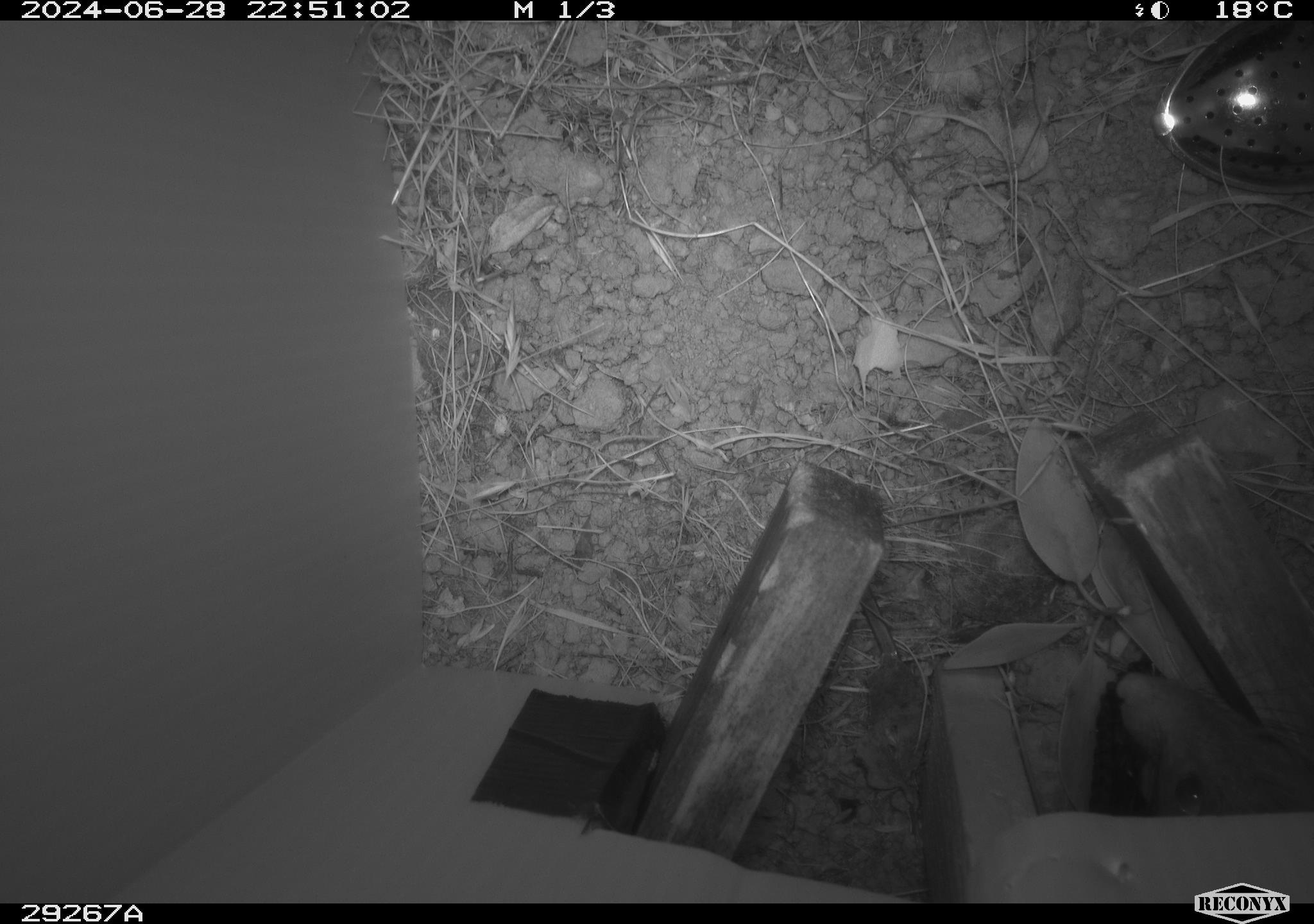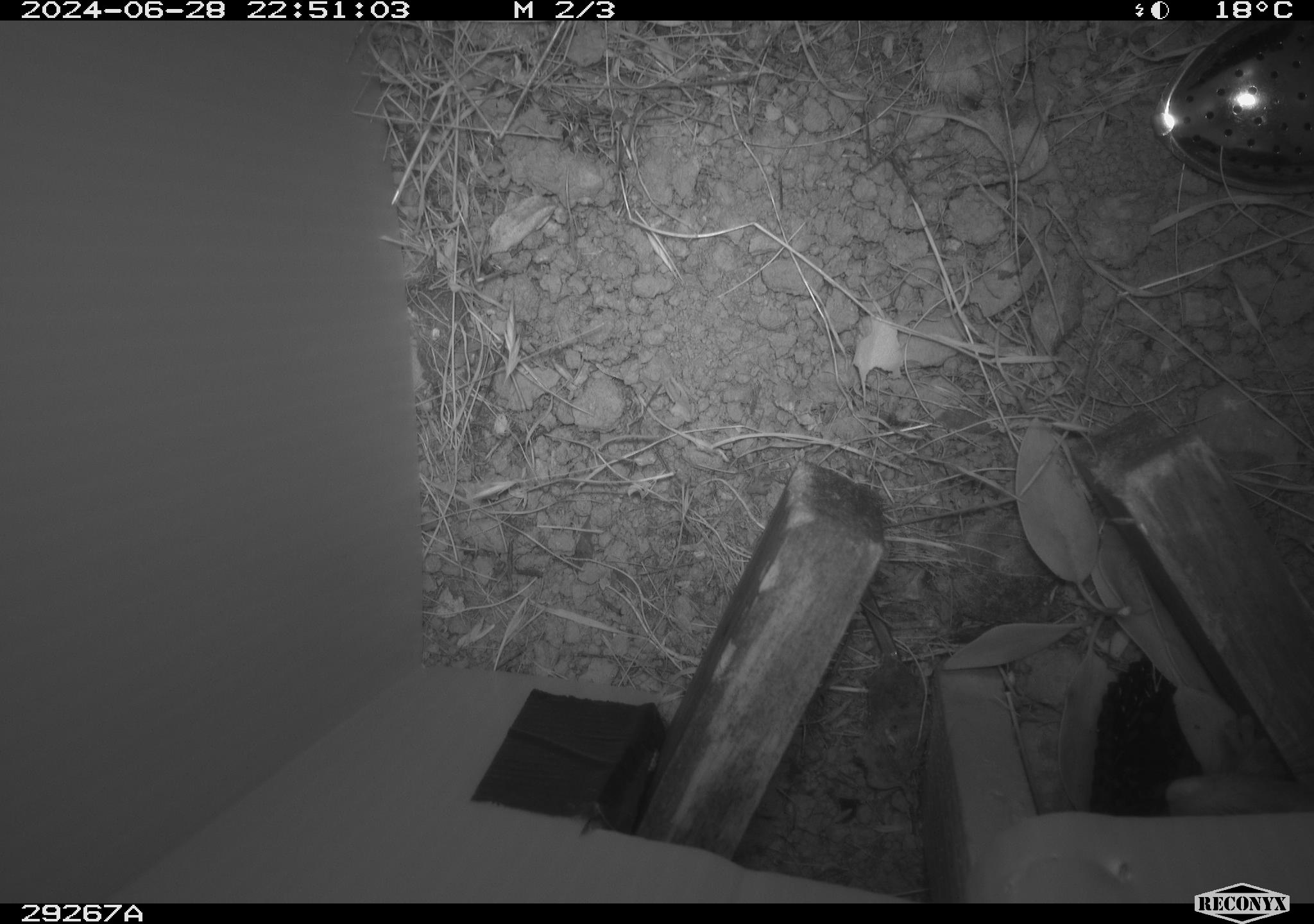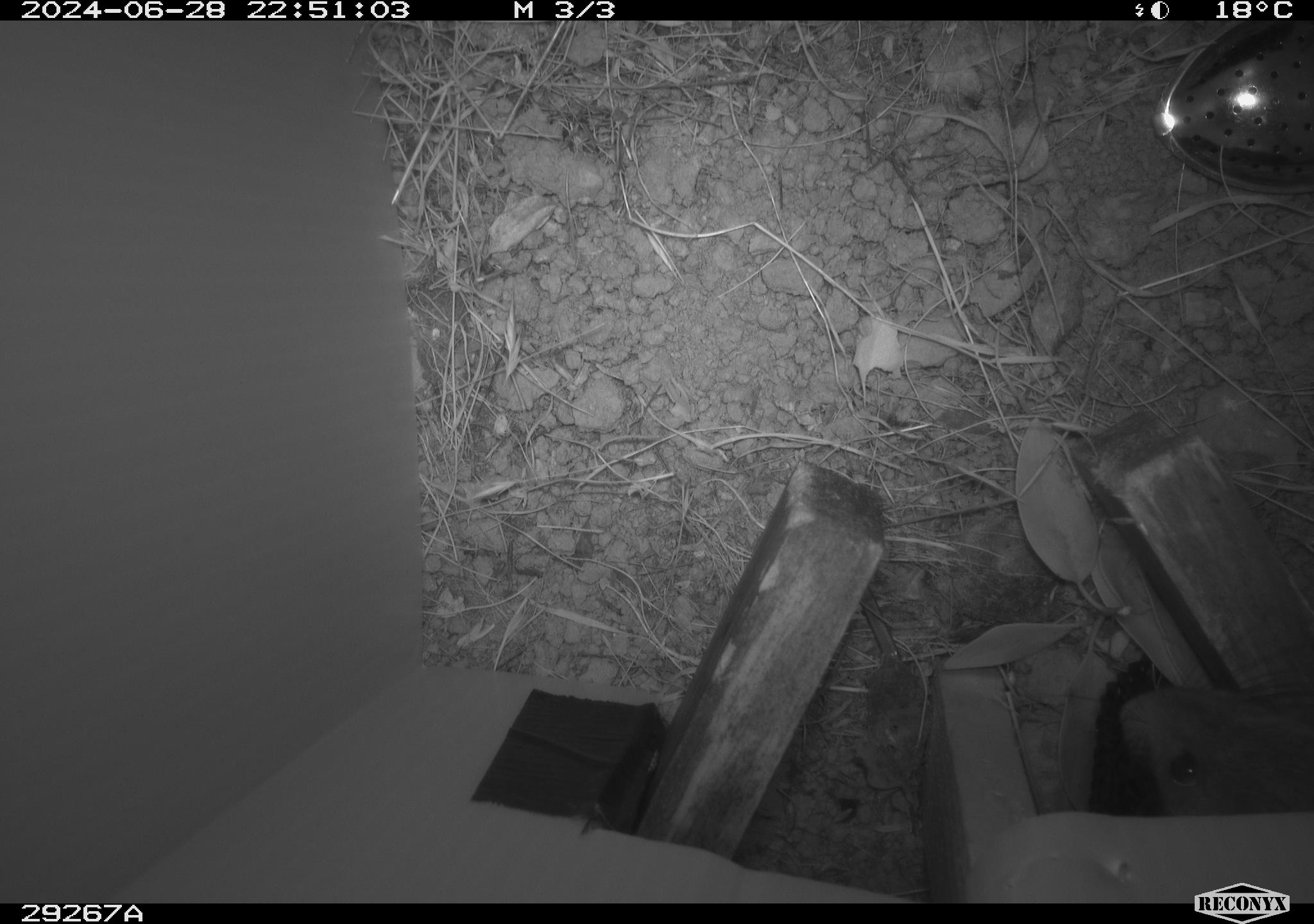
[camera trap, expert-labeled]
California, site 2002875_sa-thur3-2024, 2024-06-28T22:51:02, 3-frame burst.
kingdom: Animalia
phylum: Chordata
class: Mammalia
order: Rodentia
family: Cricetidae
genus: Neotoma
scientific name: Neotoma fuscipes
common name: dusky-footed woodrat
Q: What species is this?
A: Dusky-footed woodrat (Neotoma fuscipes).